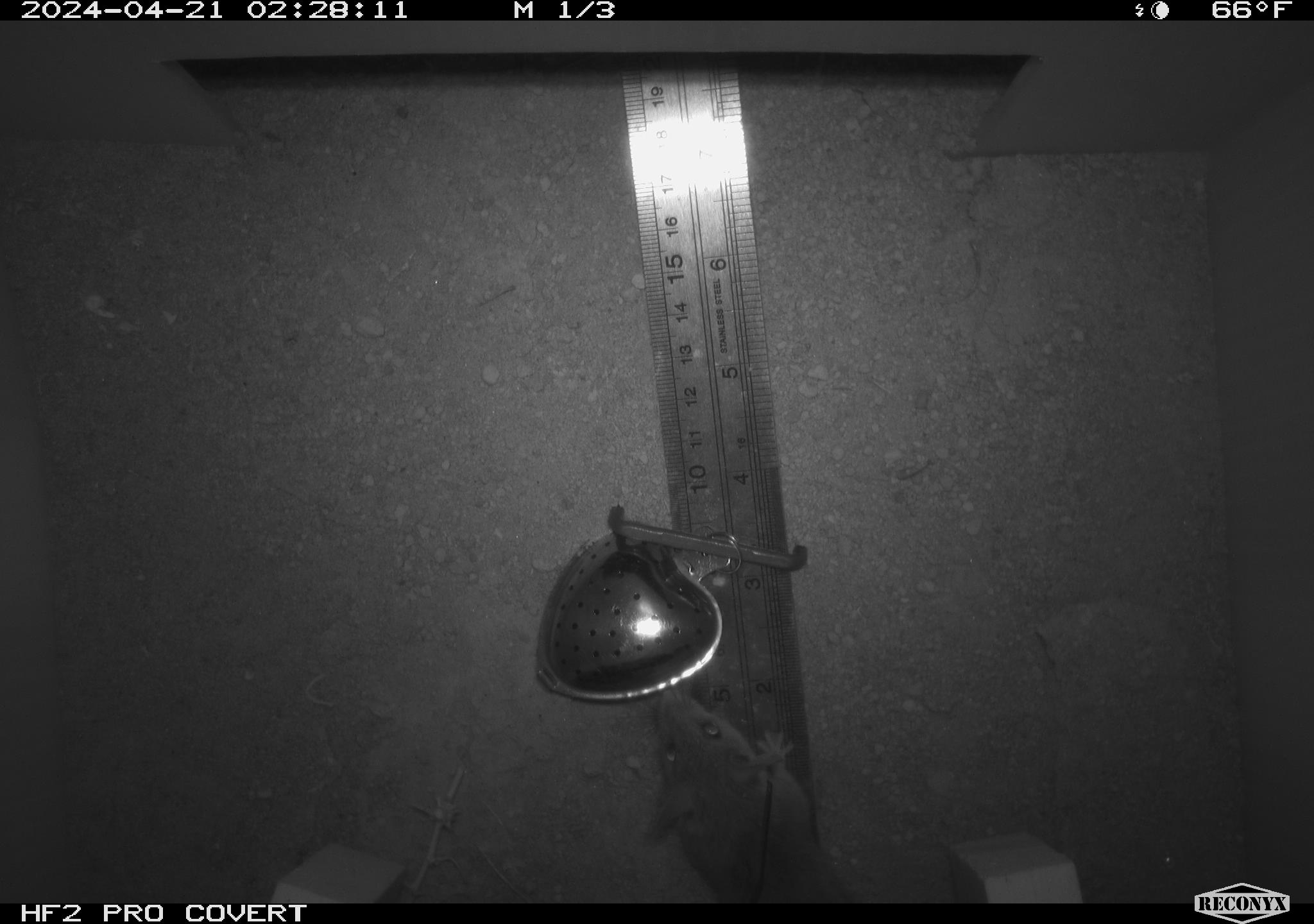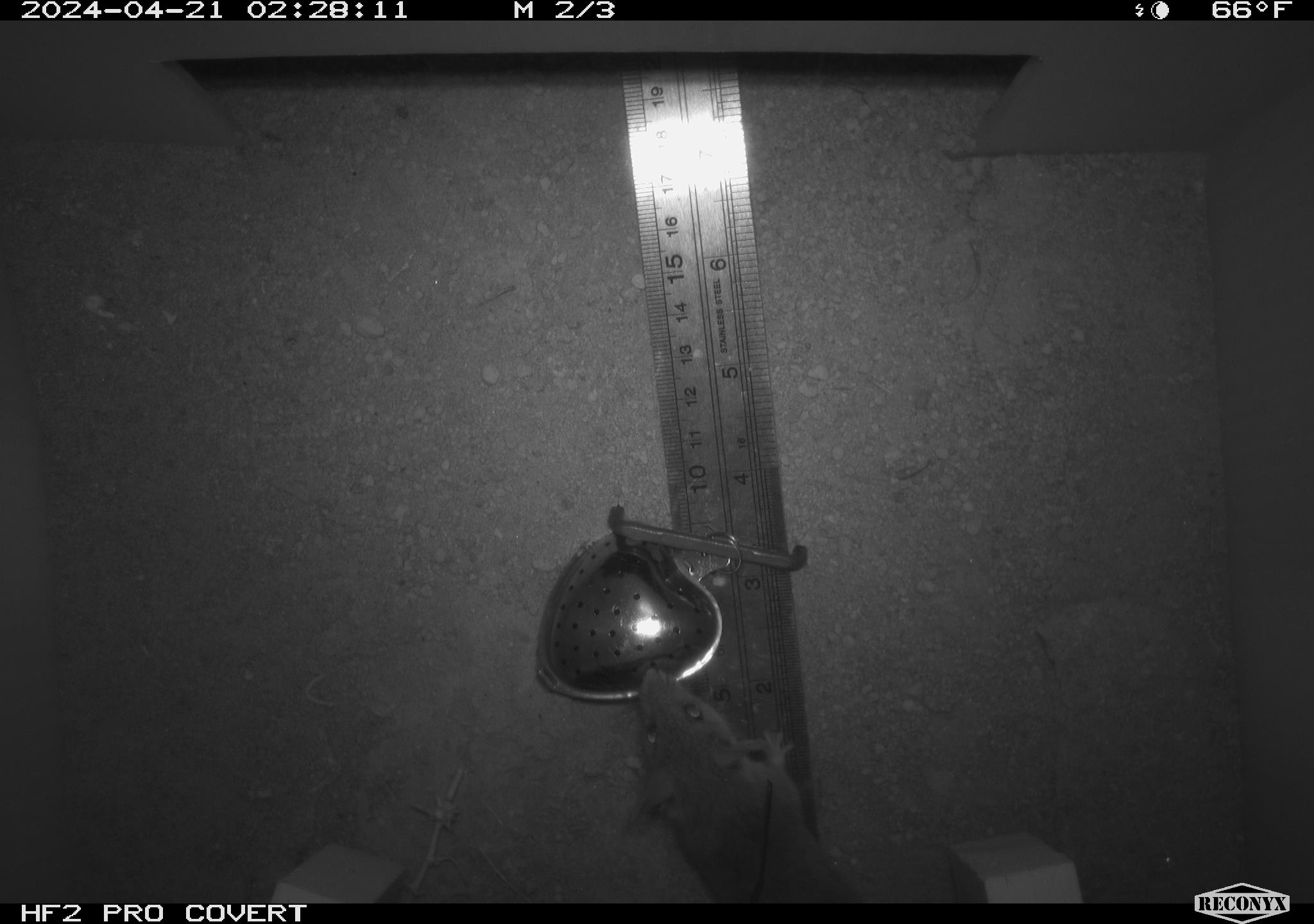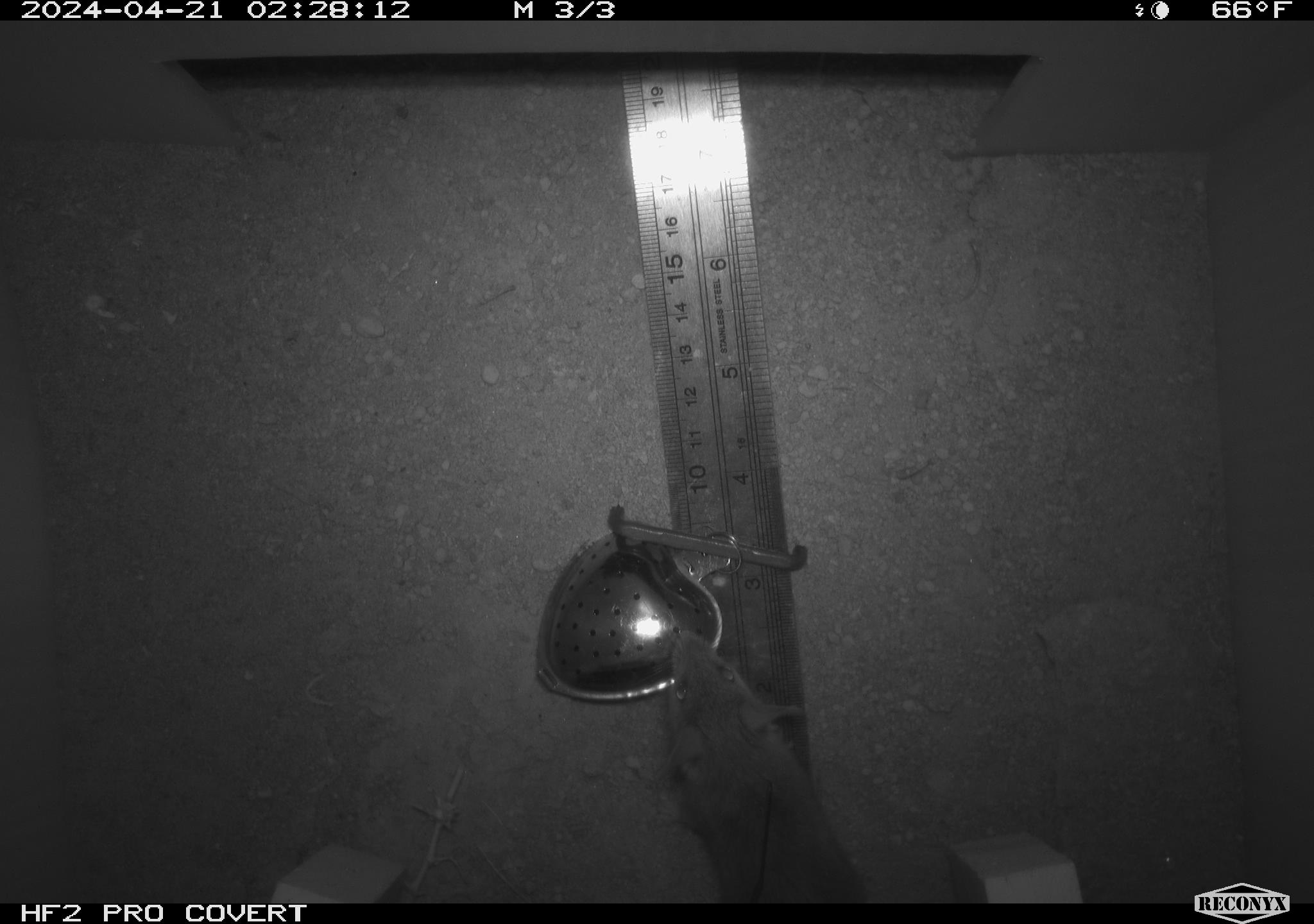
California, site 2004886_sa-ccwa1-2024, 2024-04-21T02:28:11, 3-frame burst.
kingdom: Animalia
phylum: Chordata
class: Mammalia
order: Rodentia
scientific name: Rodentia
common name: mouse species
Mouse species (Rodentia).